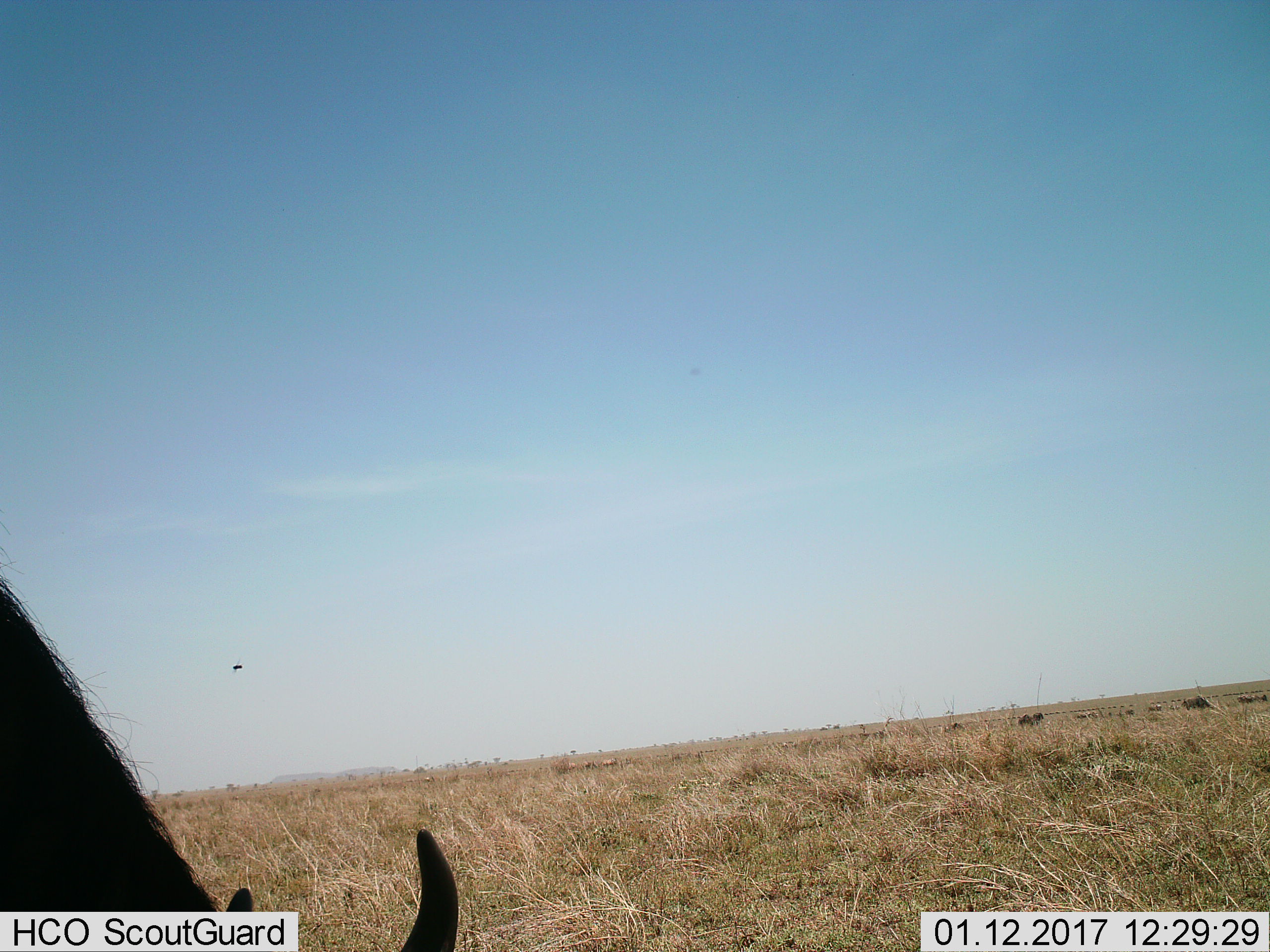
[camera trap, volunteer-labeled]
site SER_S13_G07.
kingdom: Animalia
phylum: Chordata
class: Mammalia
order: Artiodactyla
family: Bovidae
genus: Connochaetes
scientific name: Connochaetes taurinus taurinus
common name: blue wildebeest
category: wildebeestblue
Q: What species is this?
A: Wildebeestblue (blue wildebeest) (Connochaetes taurinus taurinus).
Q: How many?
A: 1.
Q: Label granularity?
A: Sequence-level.